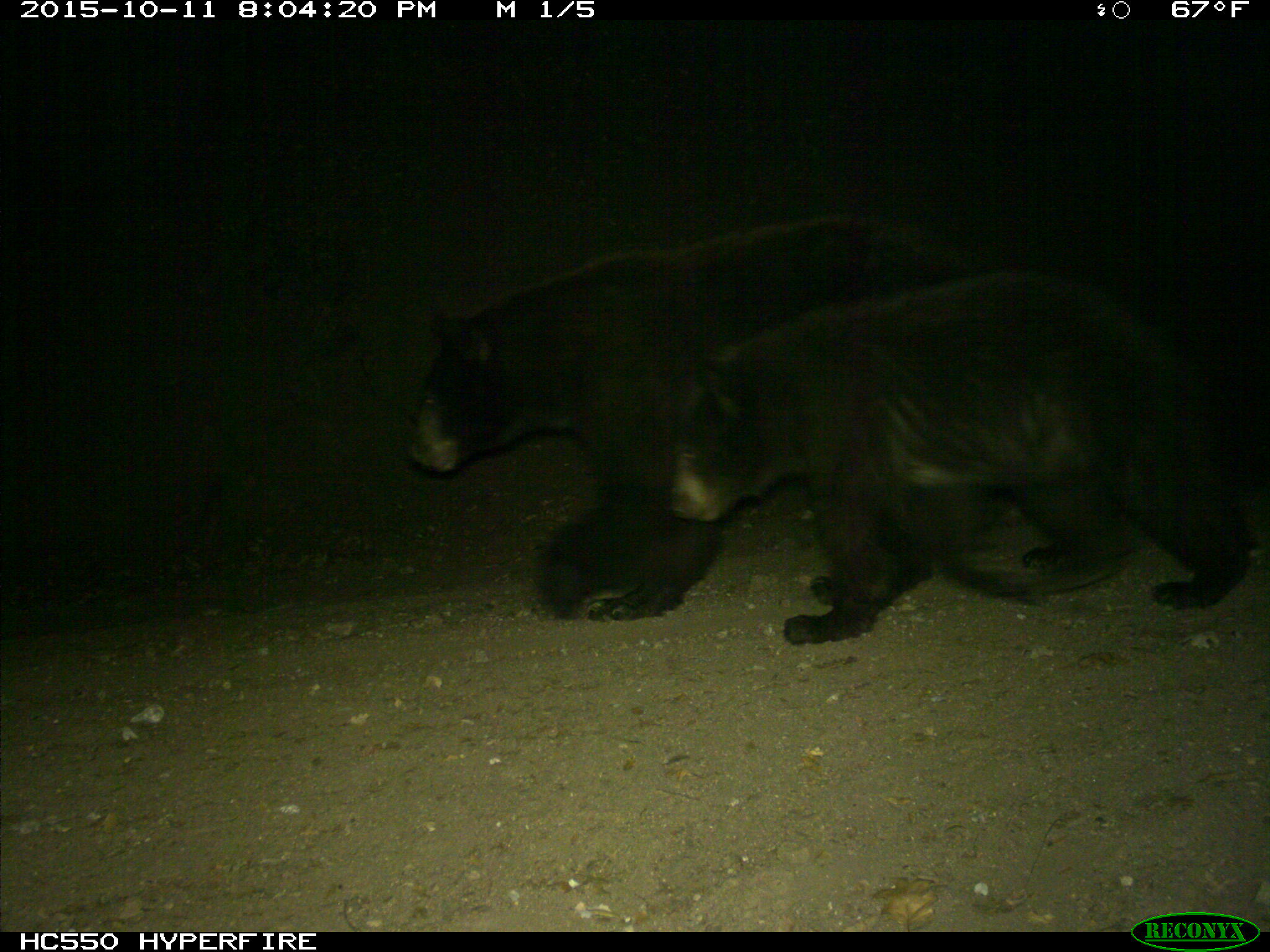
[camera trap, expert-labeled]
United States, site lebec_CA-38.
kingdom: Animalia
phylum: Chordata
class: Mammalia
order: Carnivora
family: Ursidae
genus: Ursus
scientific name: Ursus americanus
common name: american black bear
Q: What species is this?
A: Ursus americanus (american black bear).